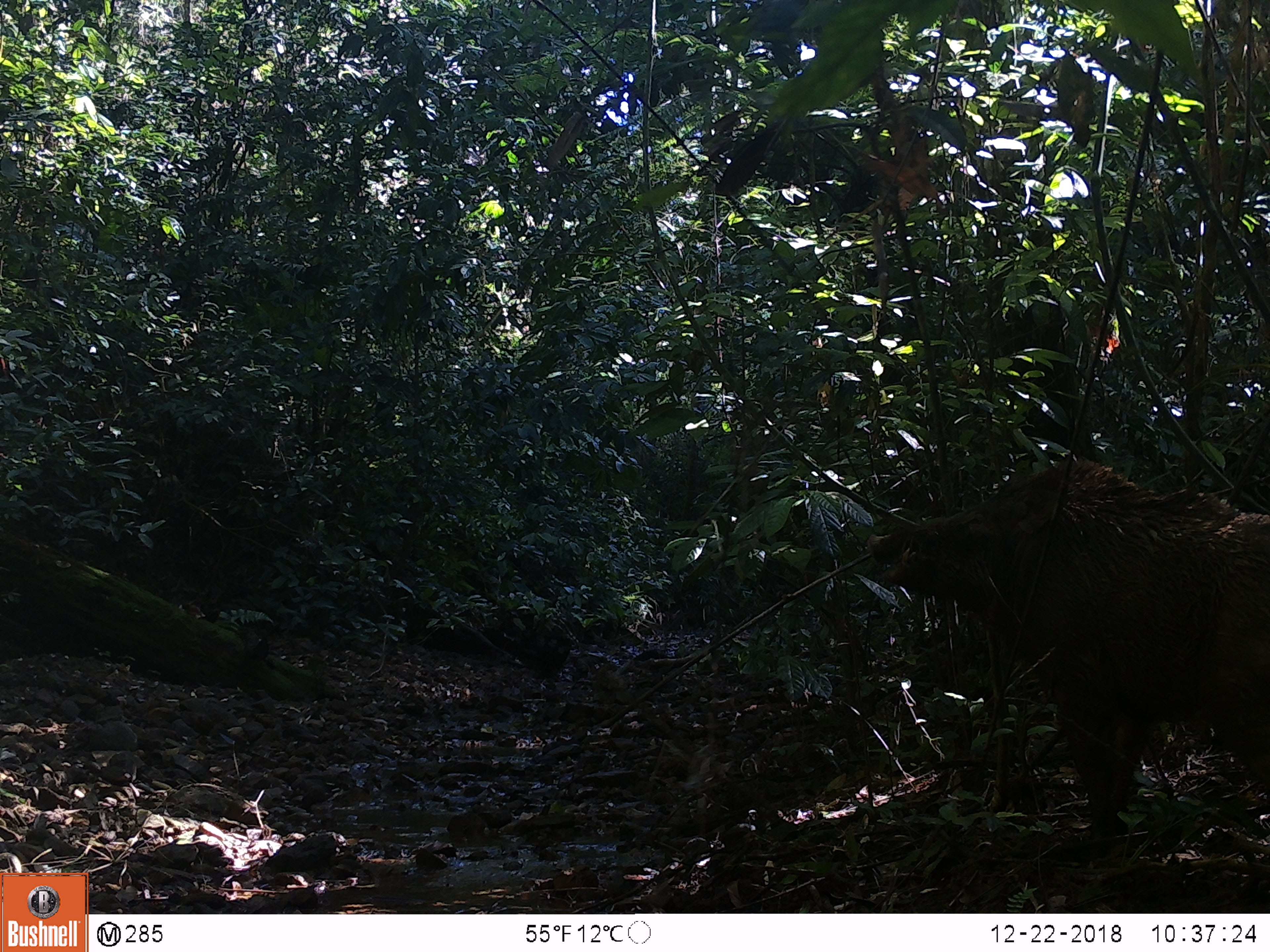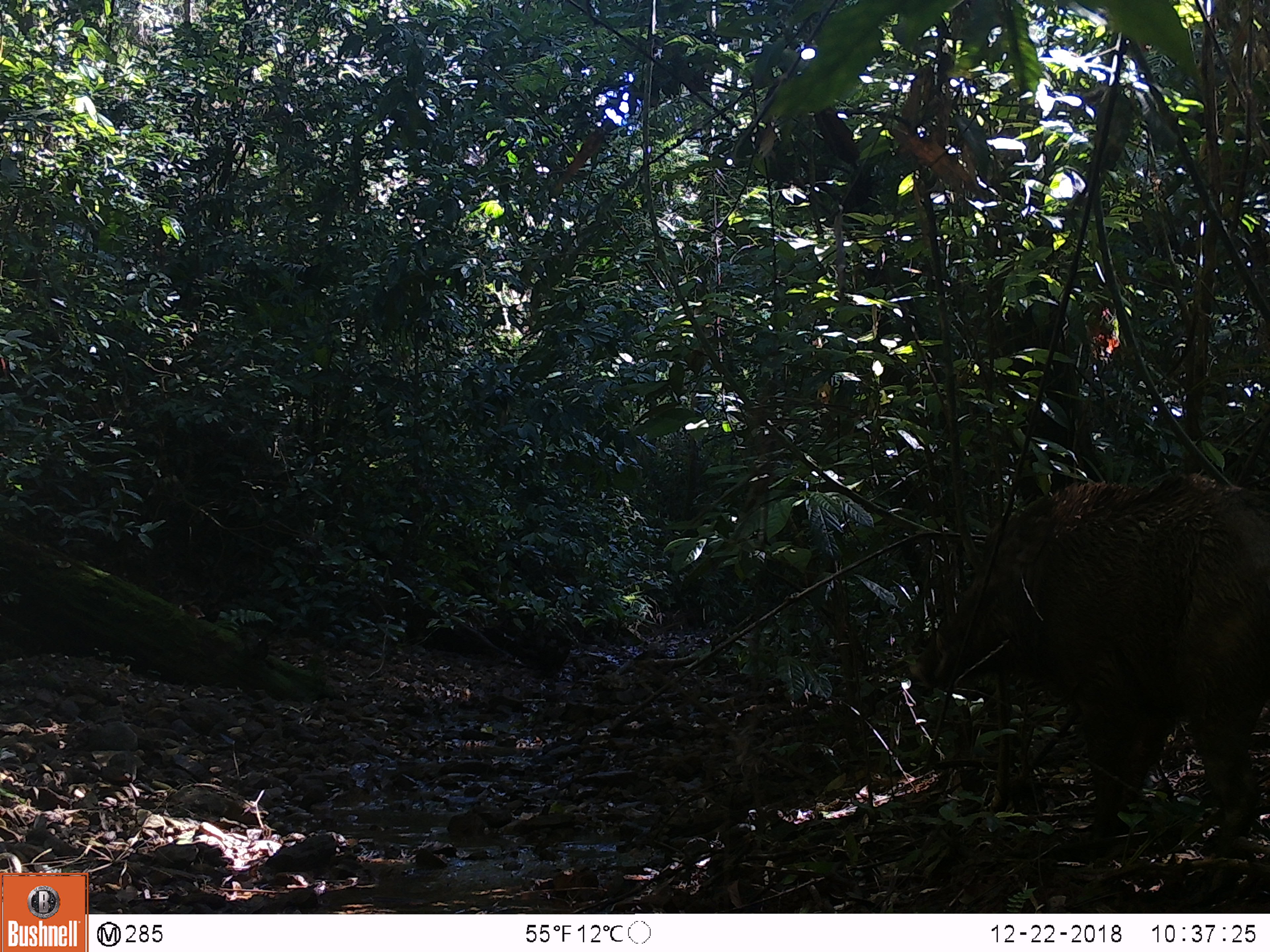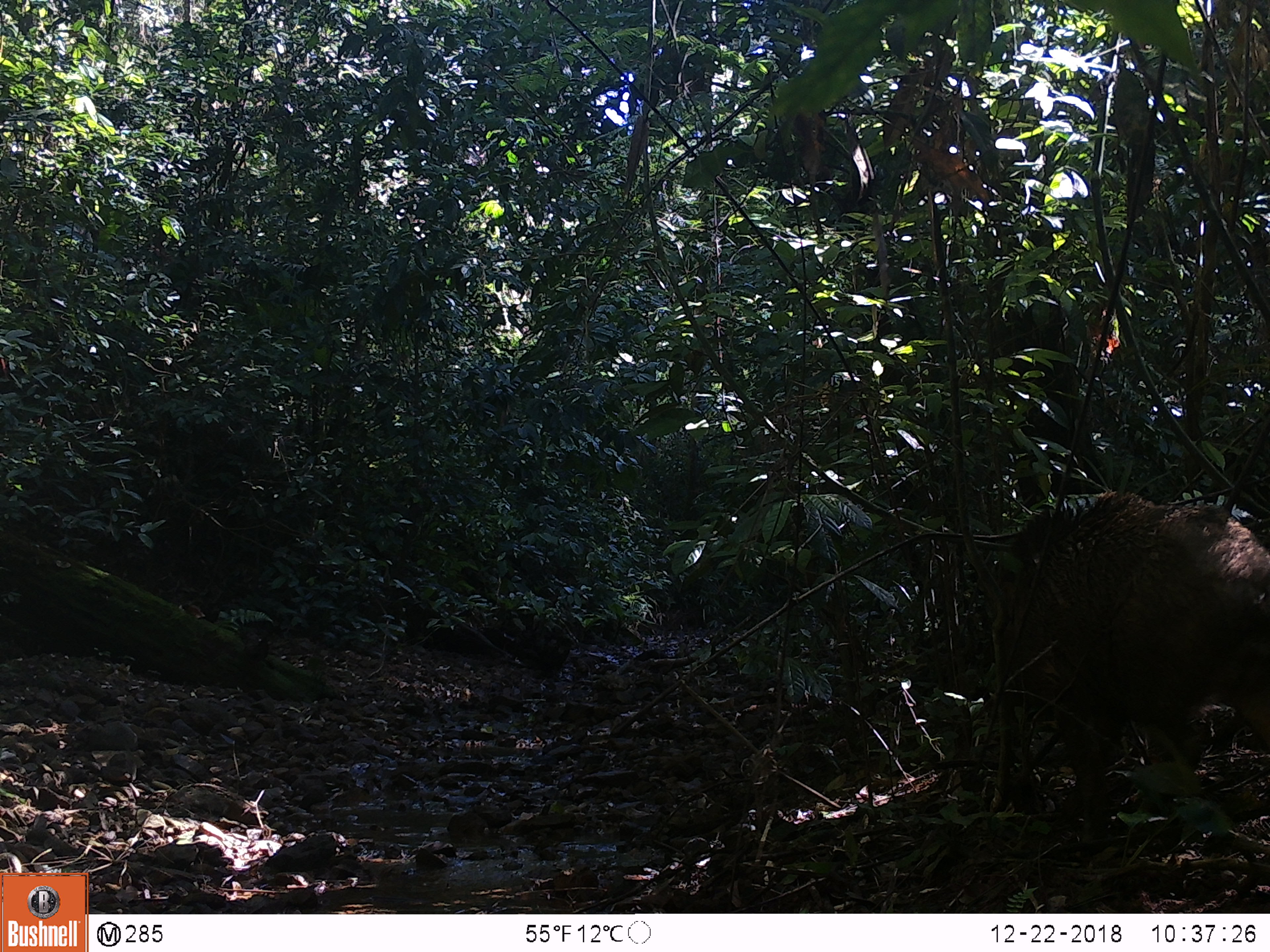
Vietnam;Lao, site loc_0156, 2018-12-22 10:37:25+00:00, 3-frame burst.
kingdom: Animalia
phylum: Chordata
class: Mammalia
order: Artiodactyla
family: Suidae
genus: Sus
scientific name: Sus scrofa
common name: eurasian wild pig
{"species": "eurasian wild pig (Sus scrofa)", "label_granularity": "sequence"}